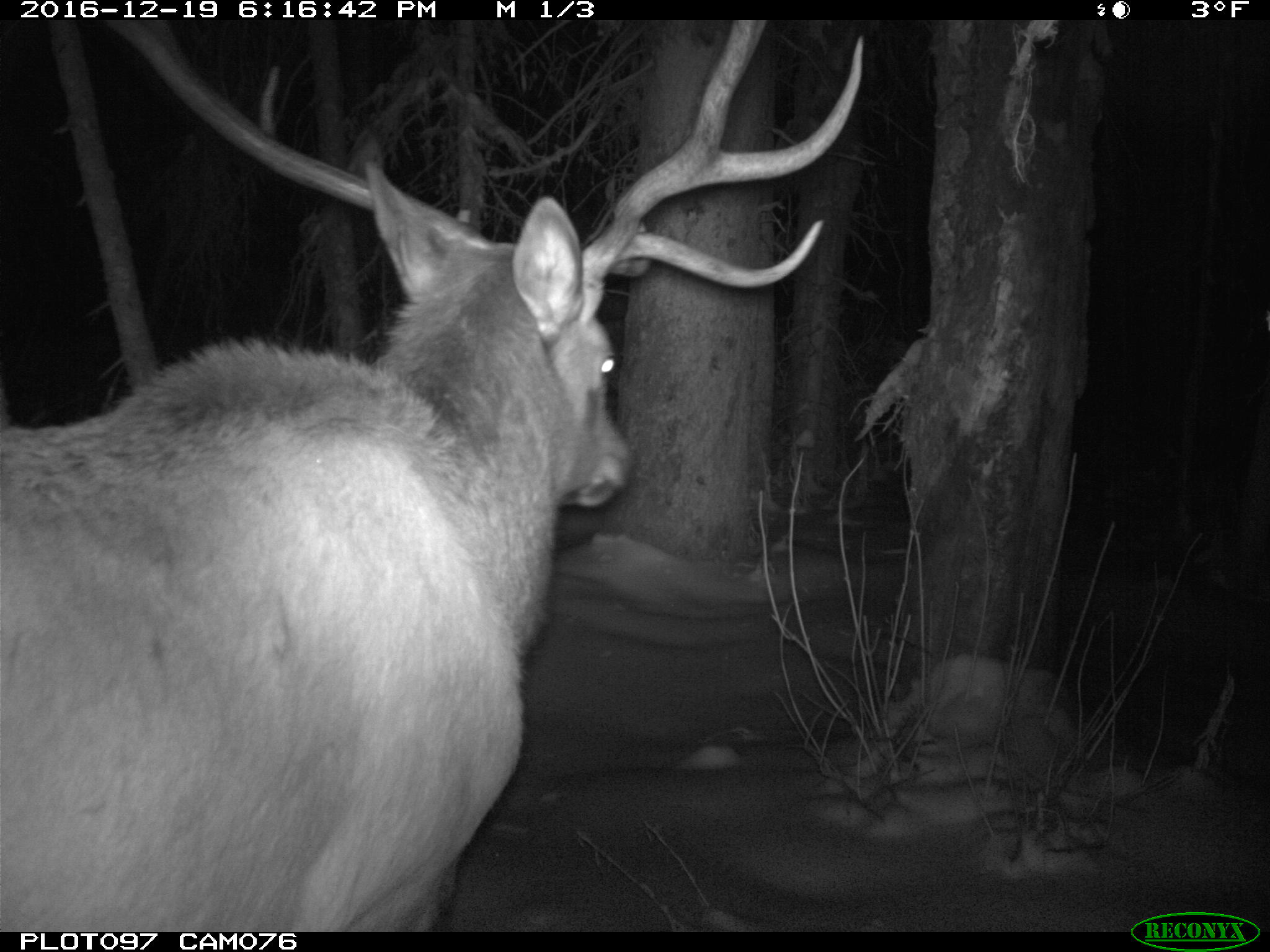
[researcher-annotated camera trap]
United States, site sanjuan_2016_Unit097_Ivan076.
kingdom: Animalia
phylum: Chordata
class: Mammalia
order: Artiodactyla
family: Cervidae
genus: Cervus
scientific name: Cervus elaphus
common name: red deer